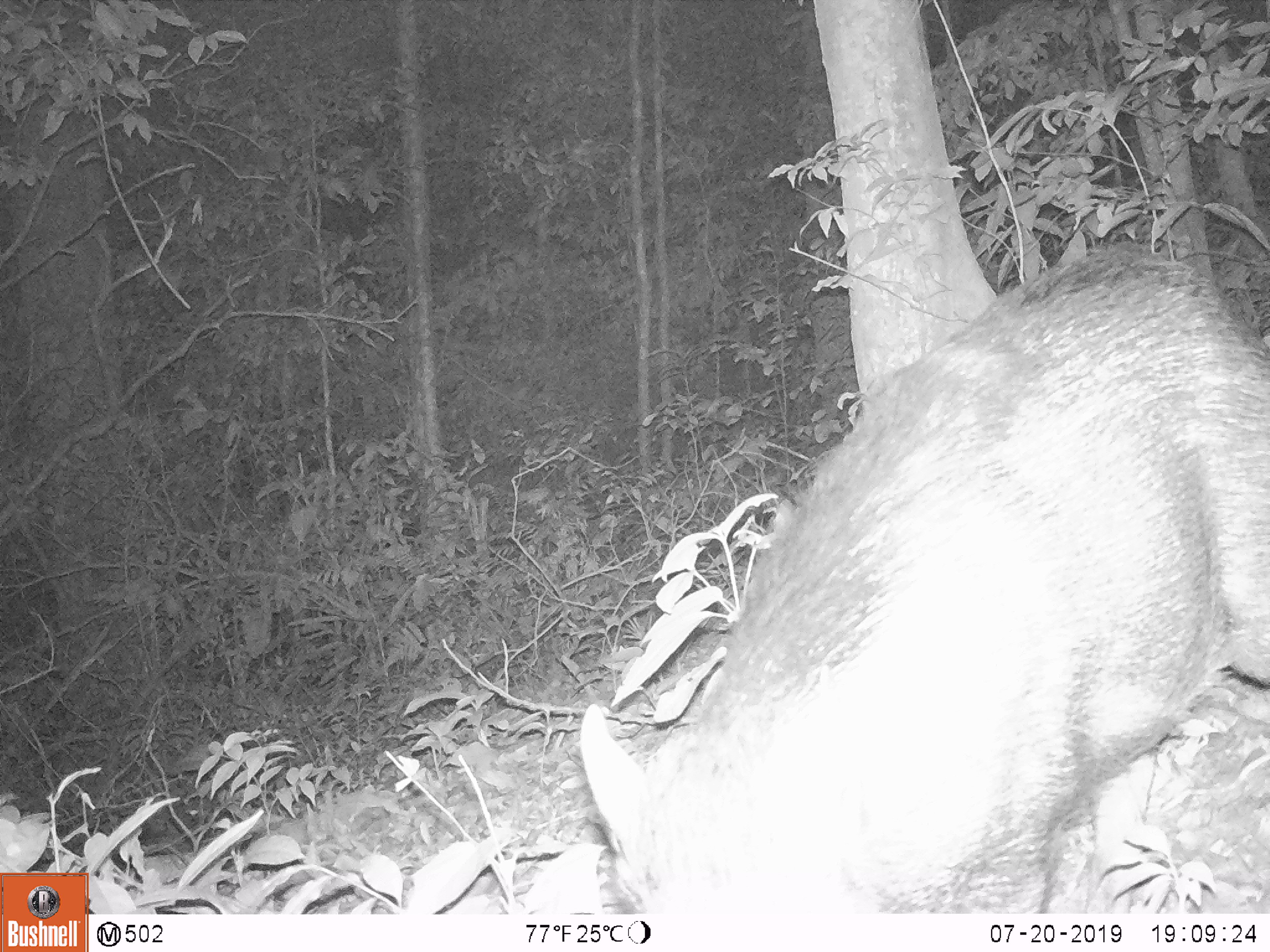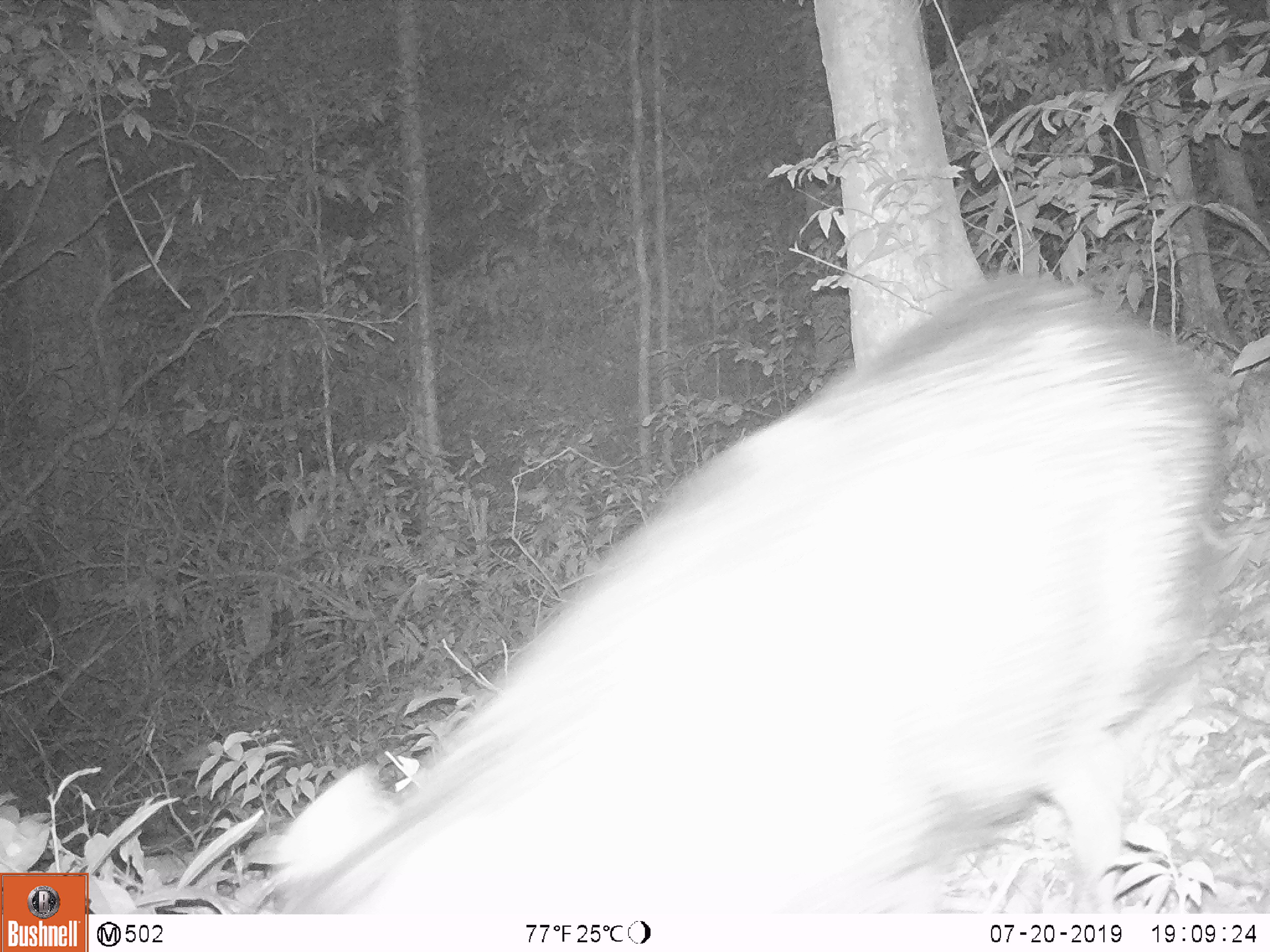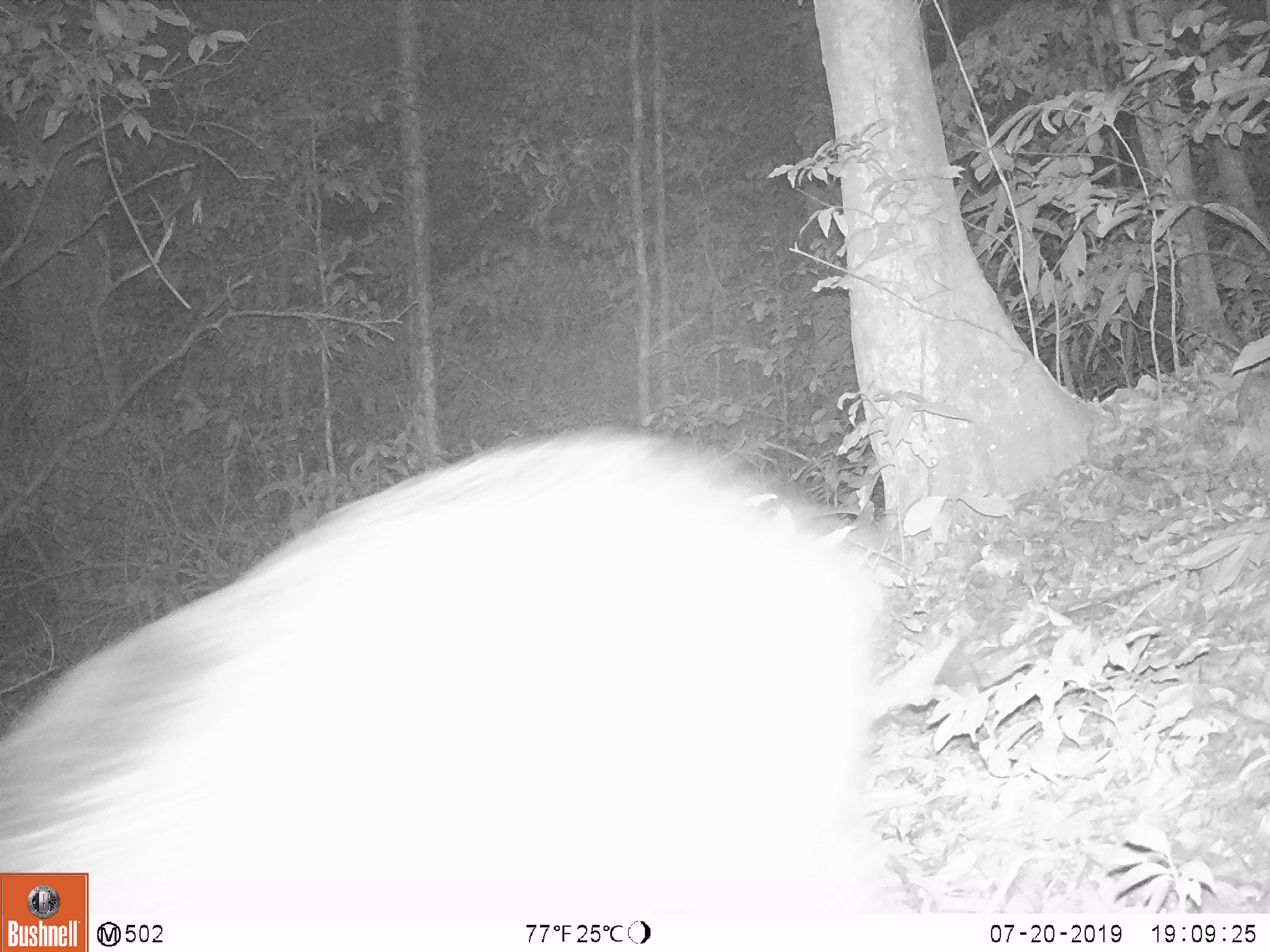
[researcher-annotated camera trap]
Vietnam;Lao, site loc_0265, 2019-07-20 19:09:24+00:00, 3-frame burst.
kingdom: Animalia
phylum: Chordata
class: Mammalia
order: Artiodactyla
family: Suidae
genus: Sus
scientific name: Sus scrofa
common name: eurasian wild pig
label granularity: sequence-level